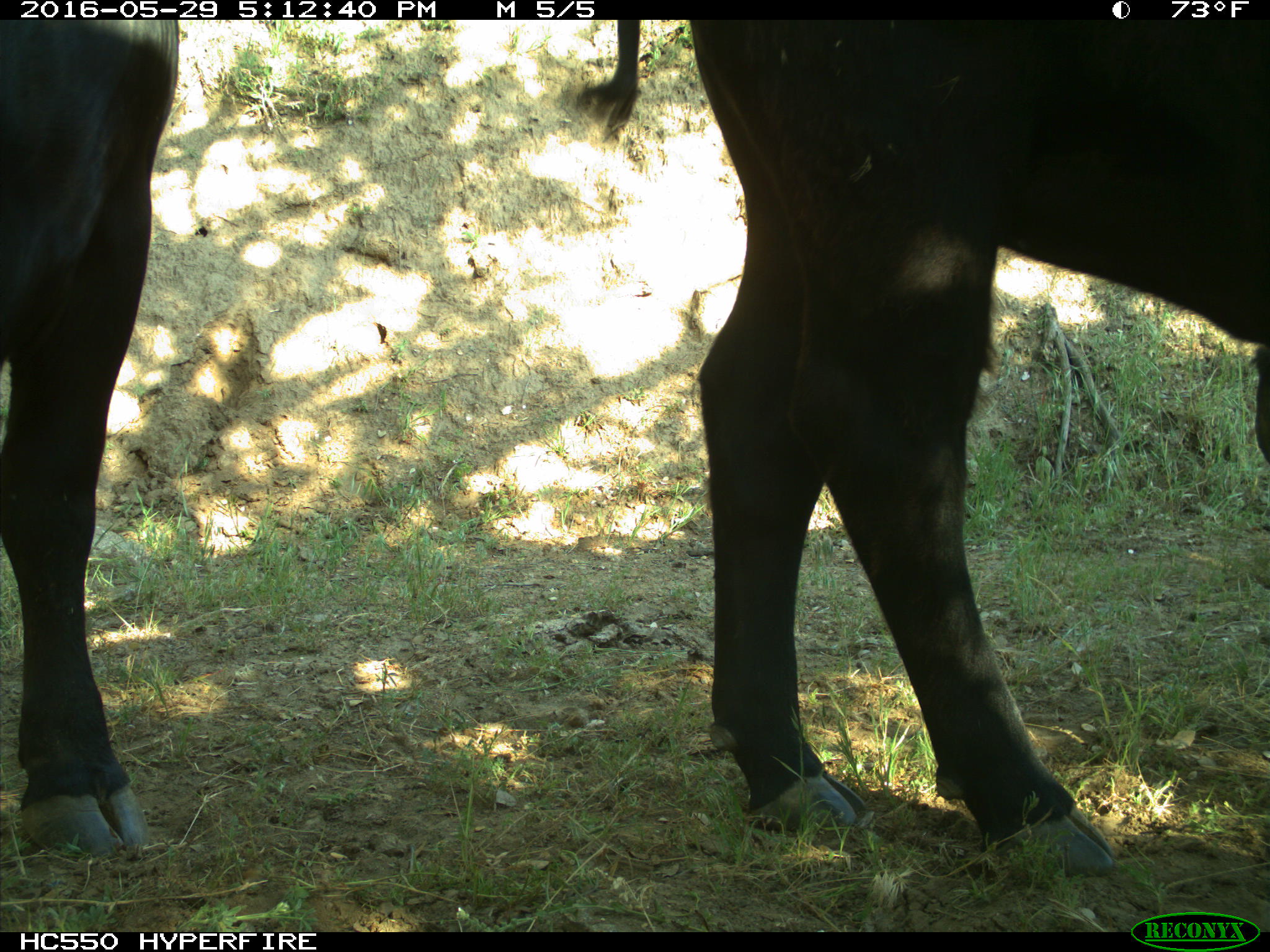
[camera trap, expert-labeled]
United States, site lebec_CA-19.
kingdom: Animalia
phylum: Chordata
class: Mammalia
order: Artiodactyla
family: Bovidae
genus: Bos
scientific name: Bos taurus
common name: domestic cow